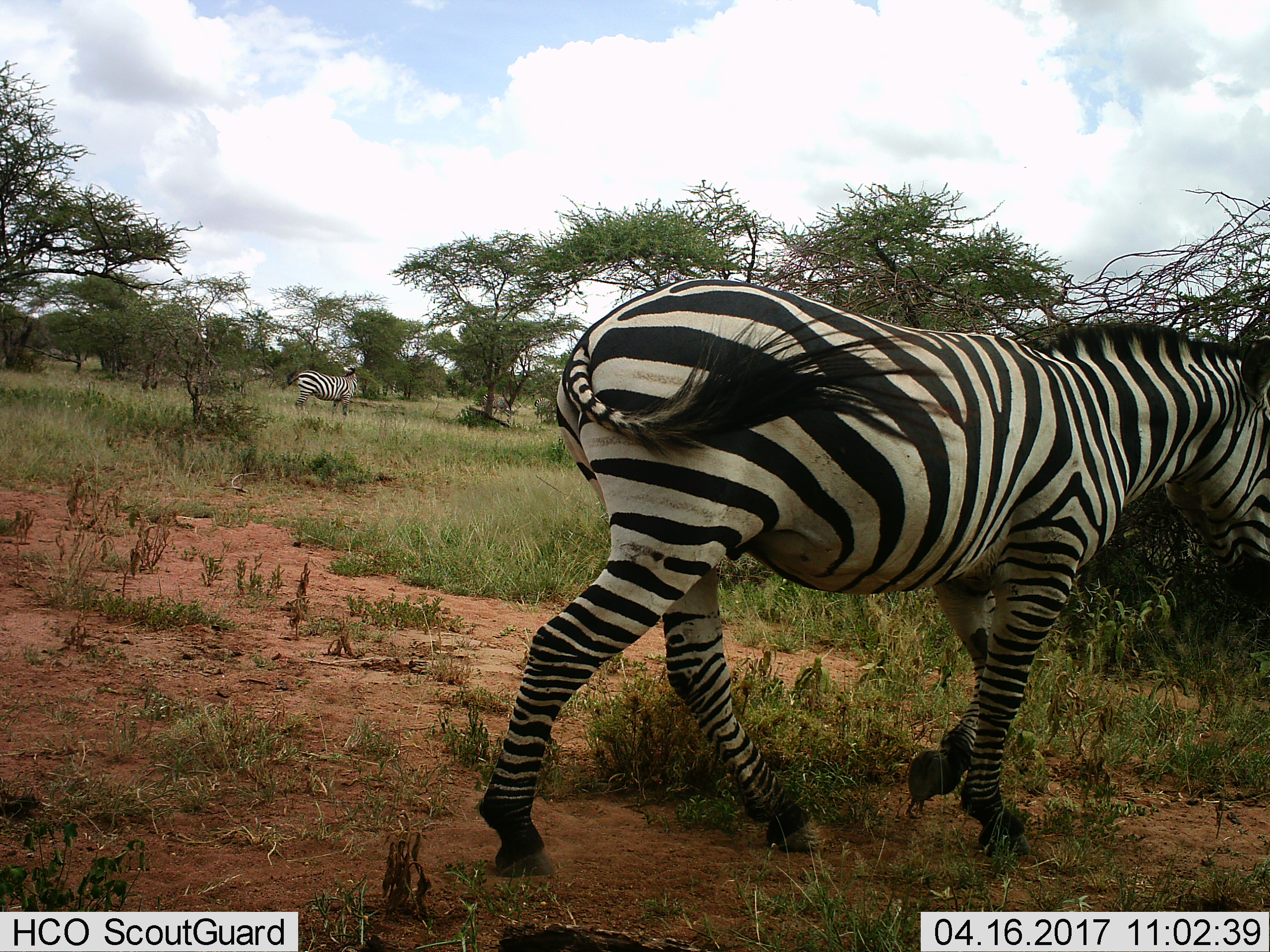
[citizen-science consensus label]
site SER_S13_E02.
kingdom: Animalia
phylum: Chordata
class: Mammalia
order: Perissodactyla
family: Equidae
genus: Equus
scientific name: Equus quagga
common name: plains zebra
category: zebraplains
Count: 4.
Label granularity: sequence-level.